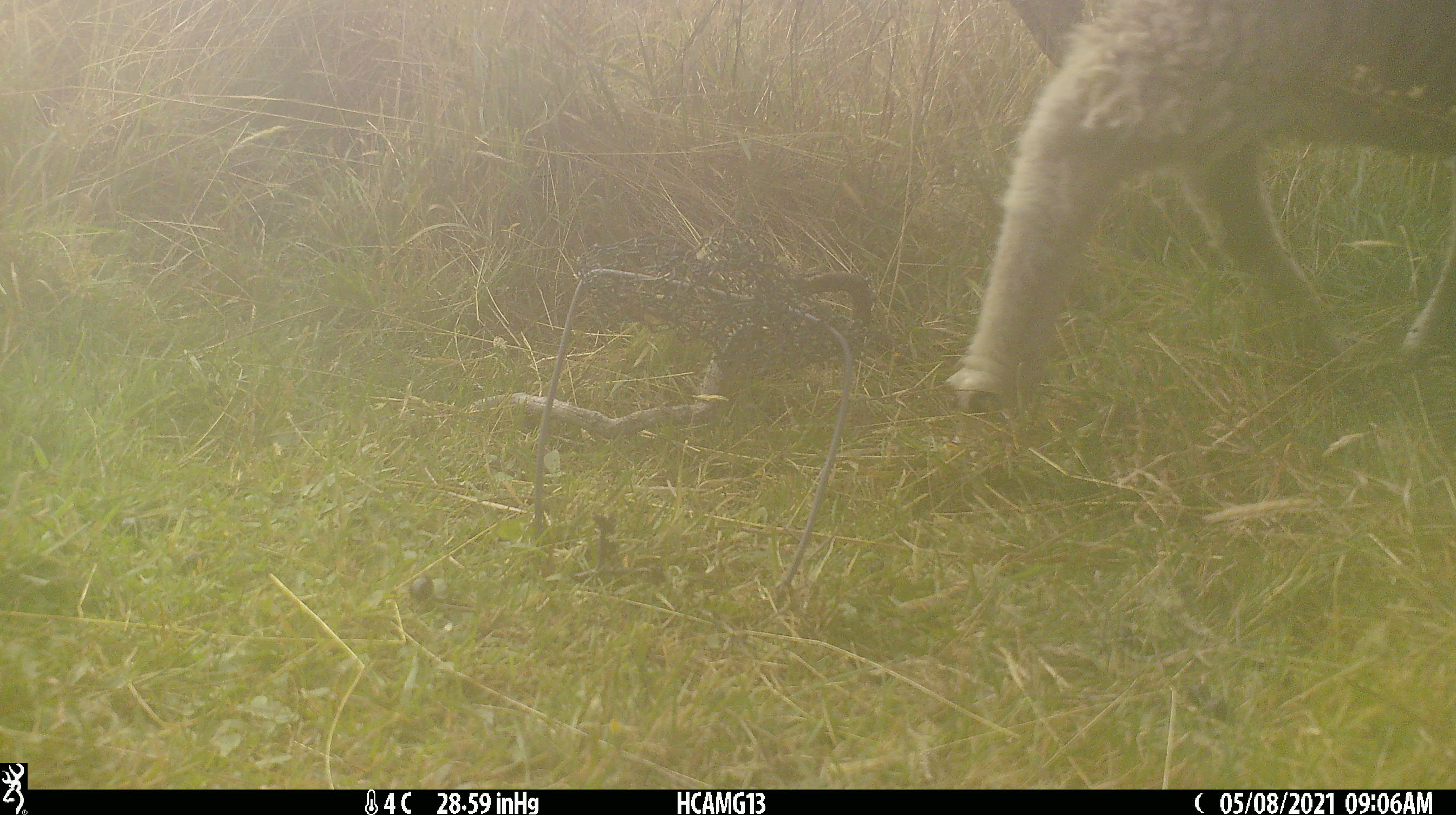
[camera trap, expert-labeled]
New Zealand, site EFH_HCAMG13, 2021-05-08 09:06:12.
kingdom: Animalia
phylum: Chordata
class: Mammalia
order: Artiodactyla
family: Bovidae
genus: Ovis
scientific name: Ovis aries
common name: domestic sheep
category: sheep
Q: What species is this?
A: Sheep (domestic sheep) (Ovis aries).